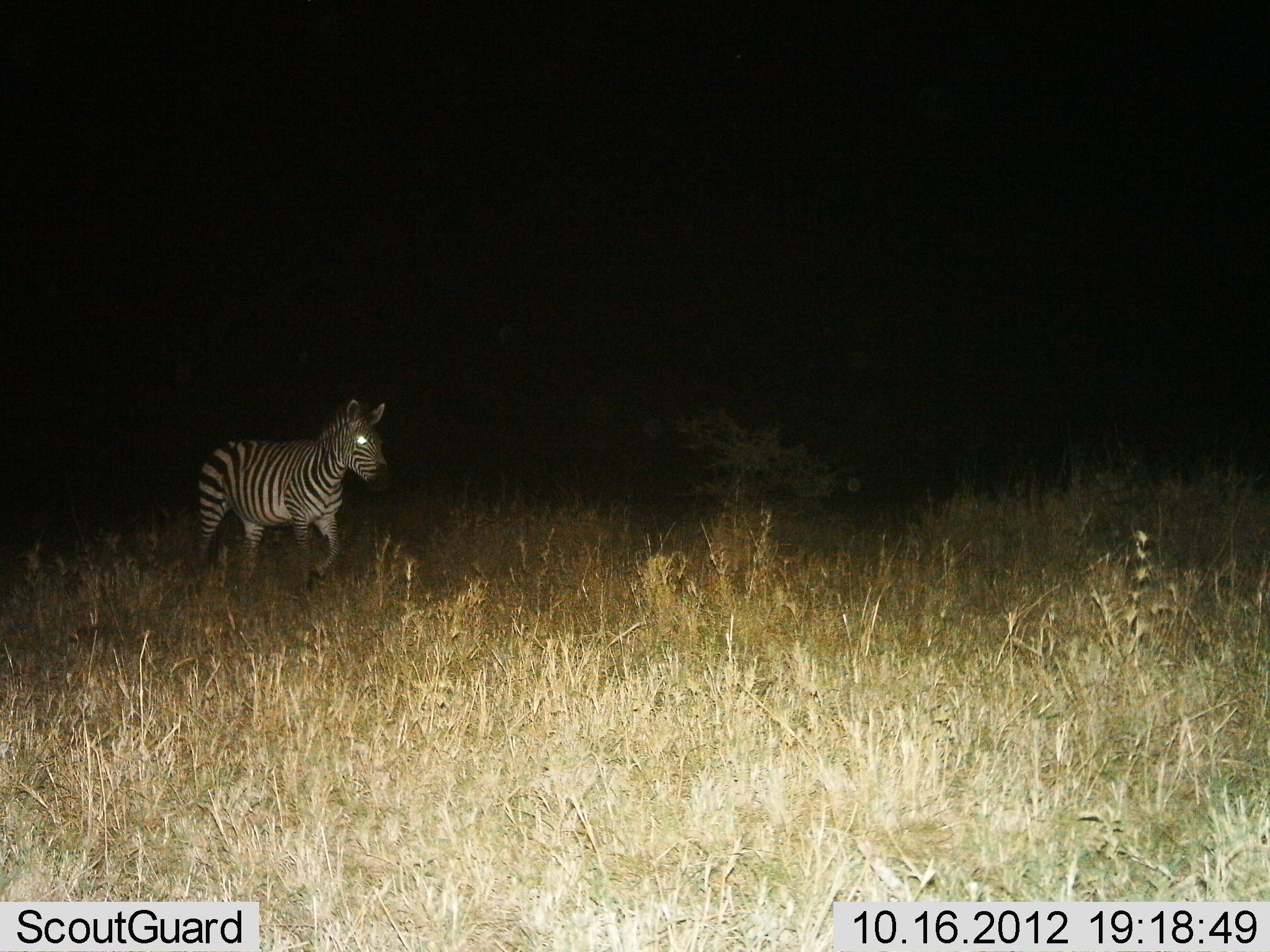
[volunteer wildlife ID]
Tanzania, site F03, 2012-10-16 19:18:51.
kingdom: Animalia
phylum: Chordata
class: Mammalia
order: Perissodactyla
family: Equidae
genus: Equus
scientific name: Equus quagga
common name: plains zebra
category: zebra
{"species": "zebra (plains zebra) (Equus quagga)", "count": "1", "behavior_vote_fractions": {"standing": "0%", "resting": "0%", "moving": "100%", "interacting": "0%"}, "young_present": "0%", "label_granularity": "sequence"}